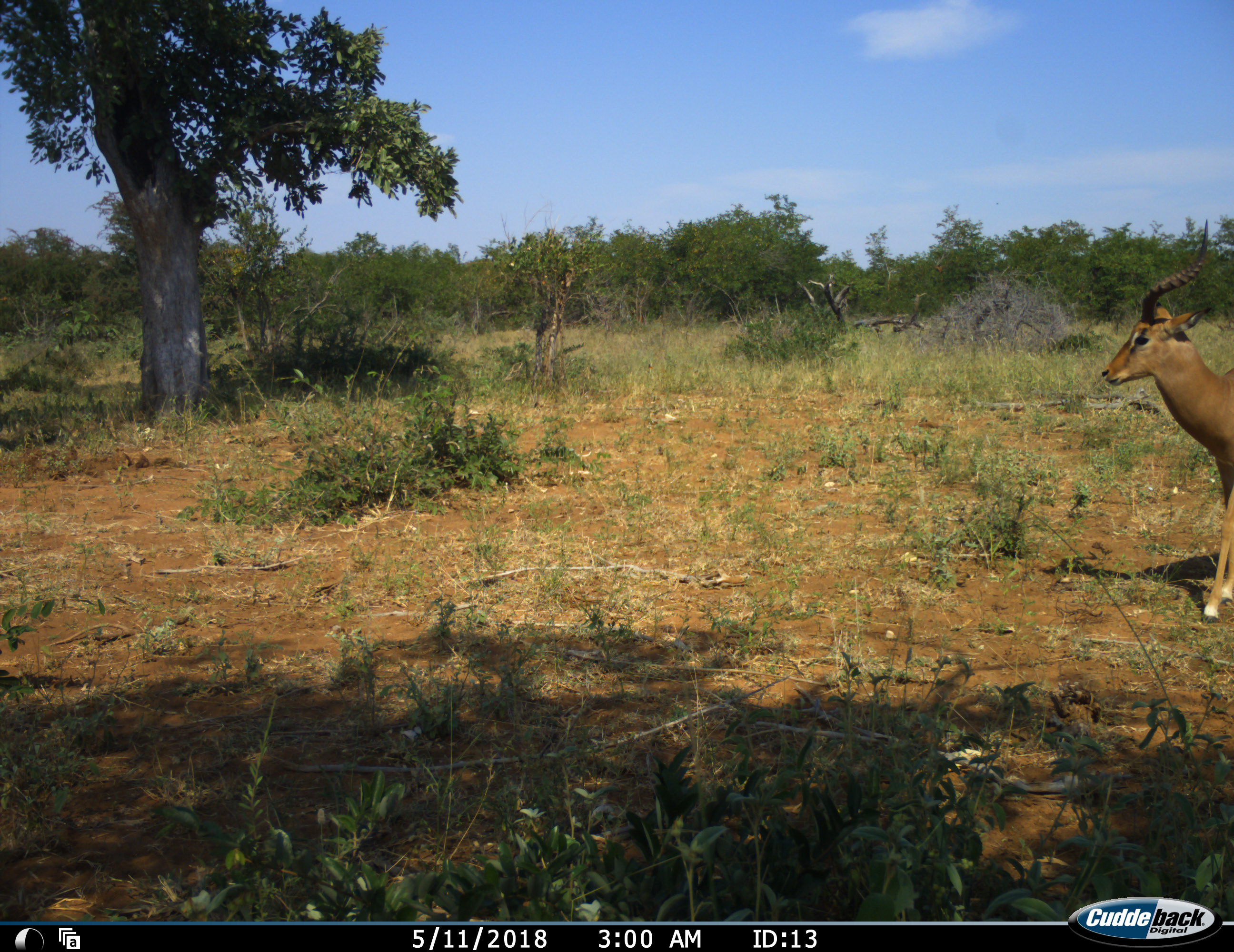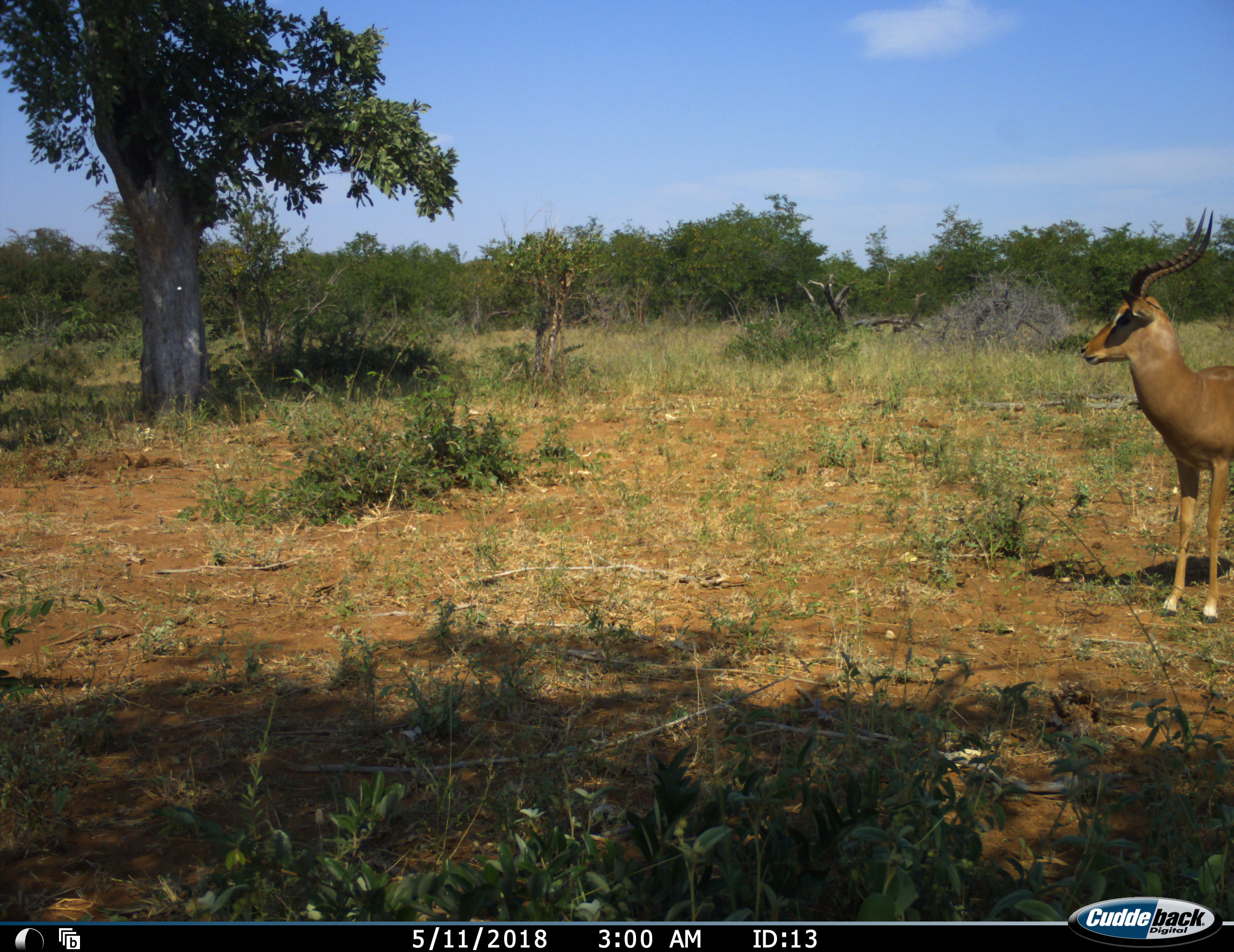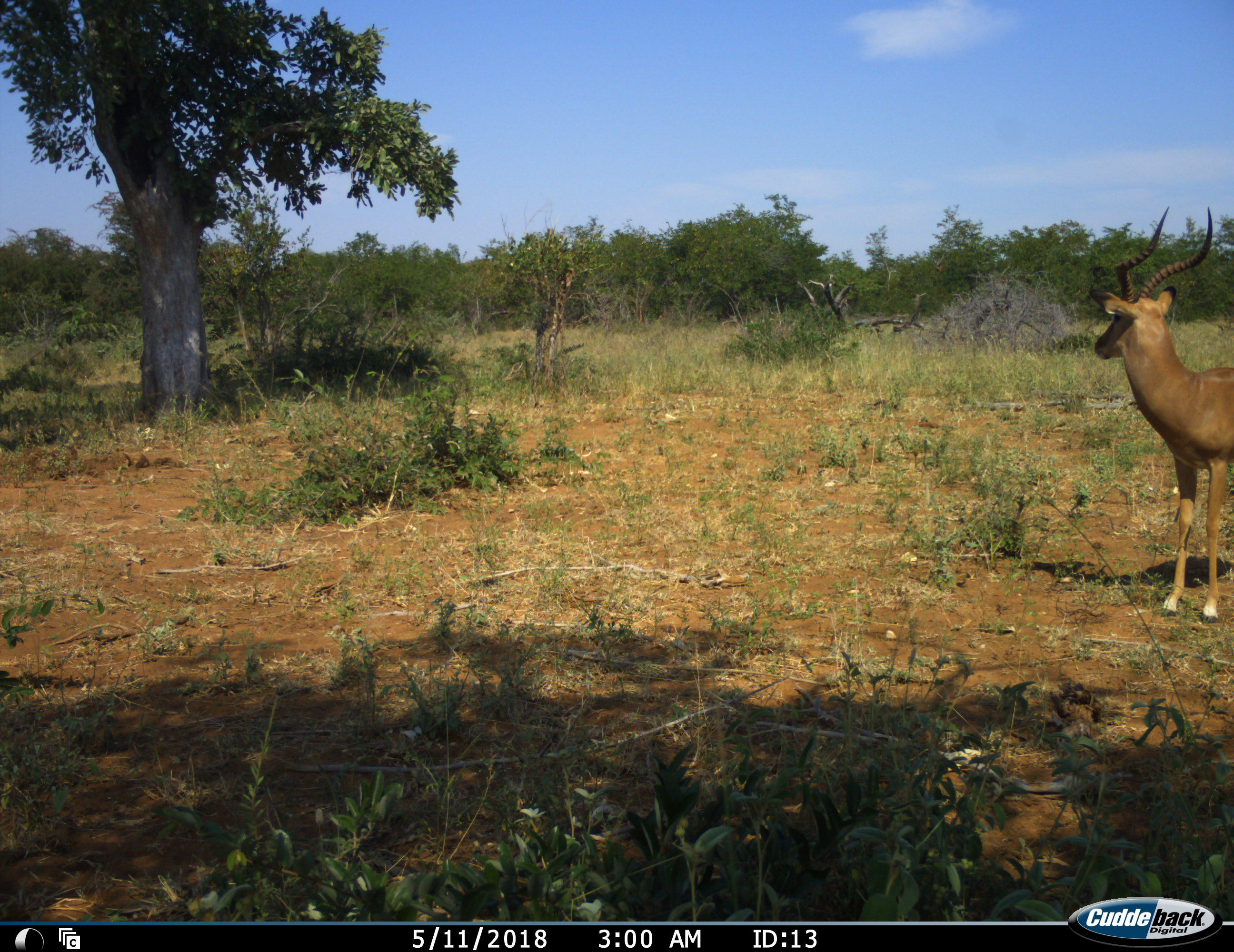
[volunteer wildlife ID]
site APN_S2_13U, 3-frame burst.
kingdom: Animalia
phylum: Chordata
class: Mammalia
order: Artiodactyla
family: Bovidae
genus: Aepyceros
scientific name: Aepyceros melampus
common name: impala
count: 1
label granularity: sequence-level